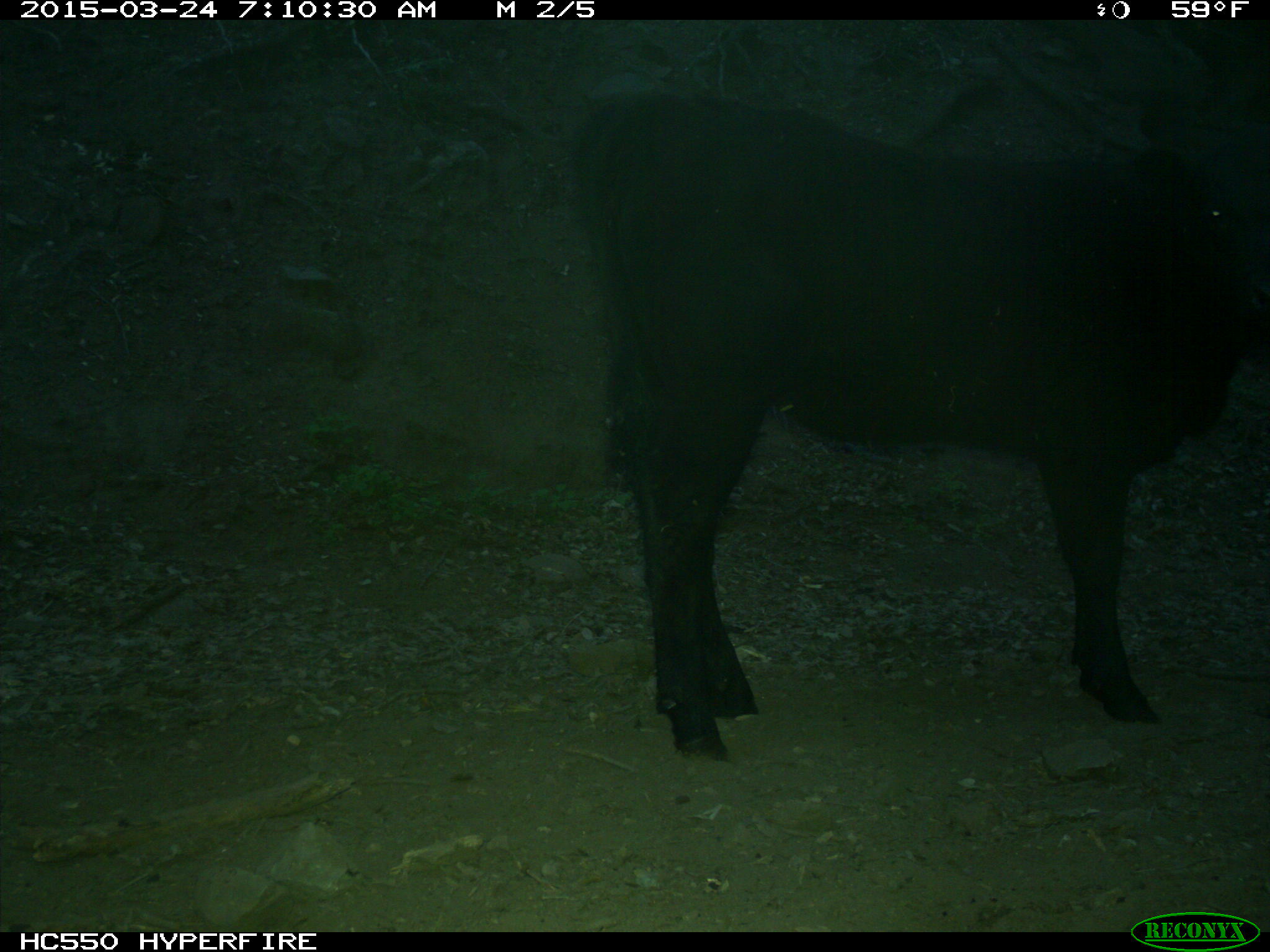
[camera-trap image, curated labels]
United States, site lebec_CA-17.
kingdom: Animalia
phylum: Chordata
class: Mammalia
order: Artiodactyla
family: Bovidae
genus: Bos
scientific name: Bos taurus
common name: domestic cow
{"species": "Bos taurus (domestic cow)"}